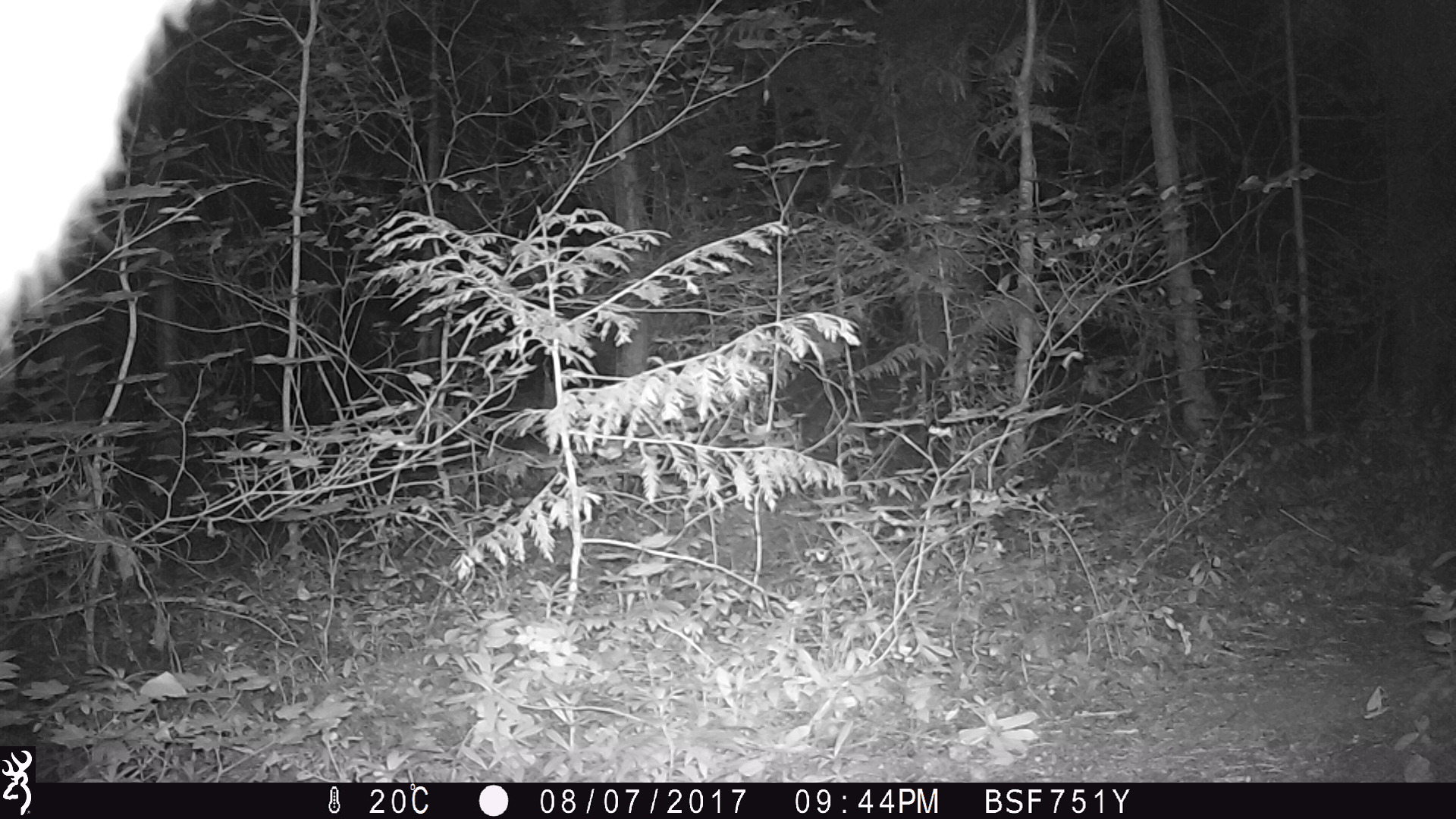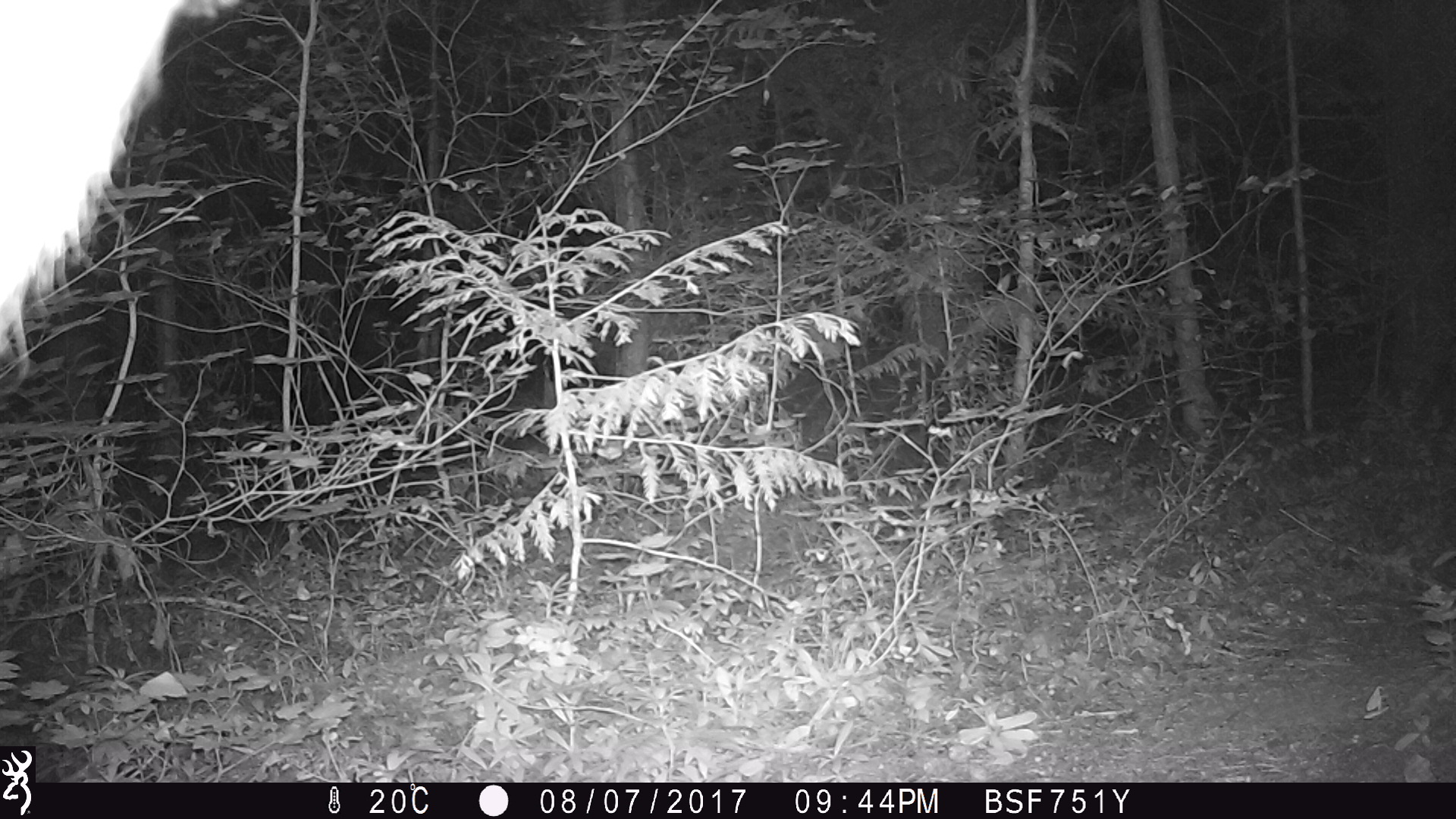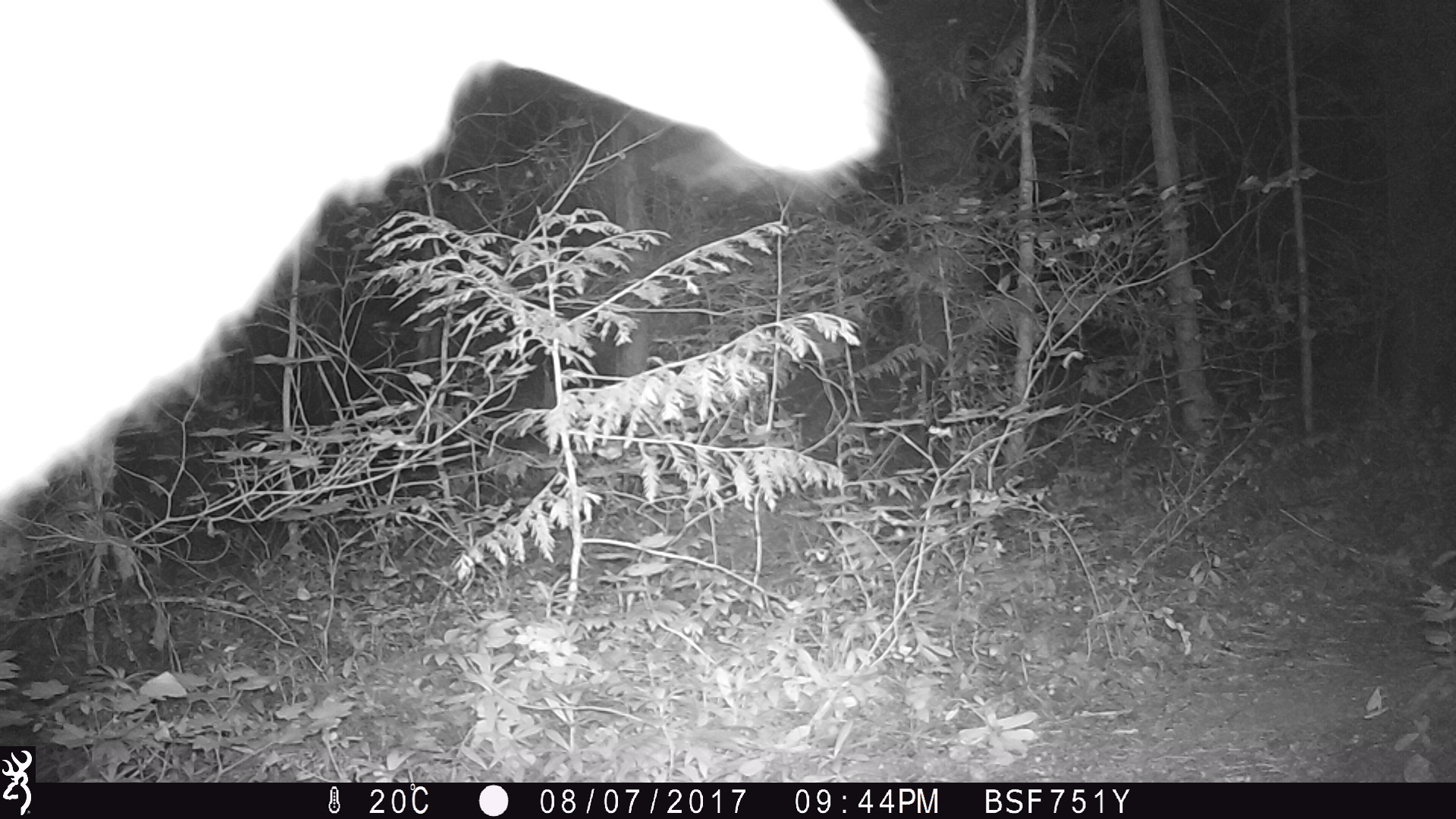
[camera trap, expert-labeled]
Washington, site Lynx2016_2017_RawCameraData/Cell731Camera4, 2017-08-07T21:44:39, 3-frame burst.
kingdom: Animalia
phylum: Chordata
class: Mammalia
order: Artiodactyla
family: Cervidae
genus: Odocoileus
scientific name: Odocoileus hemionus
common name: mule deer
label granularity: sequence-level